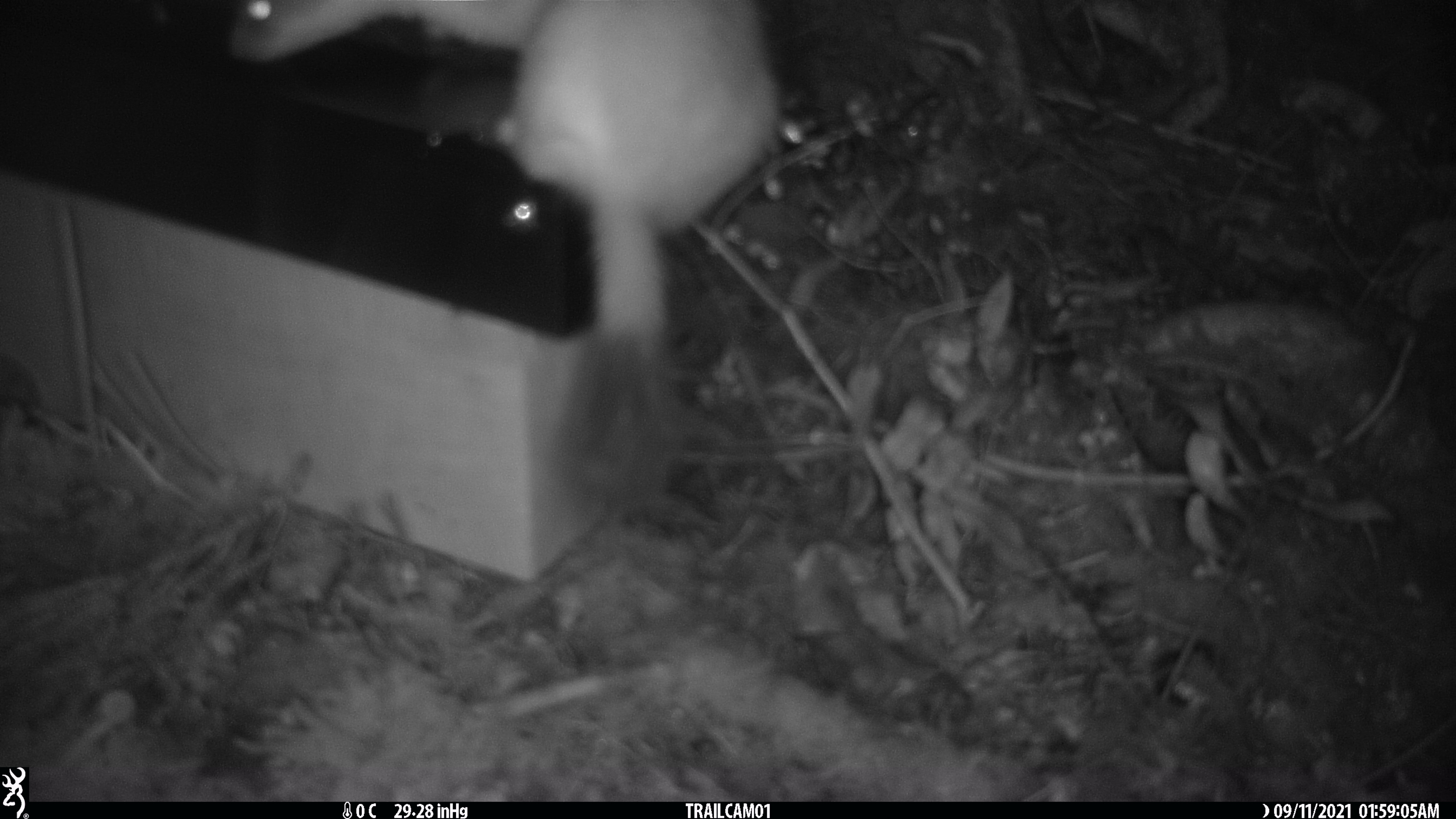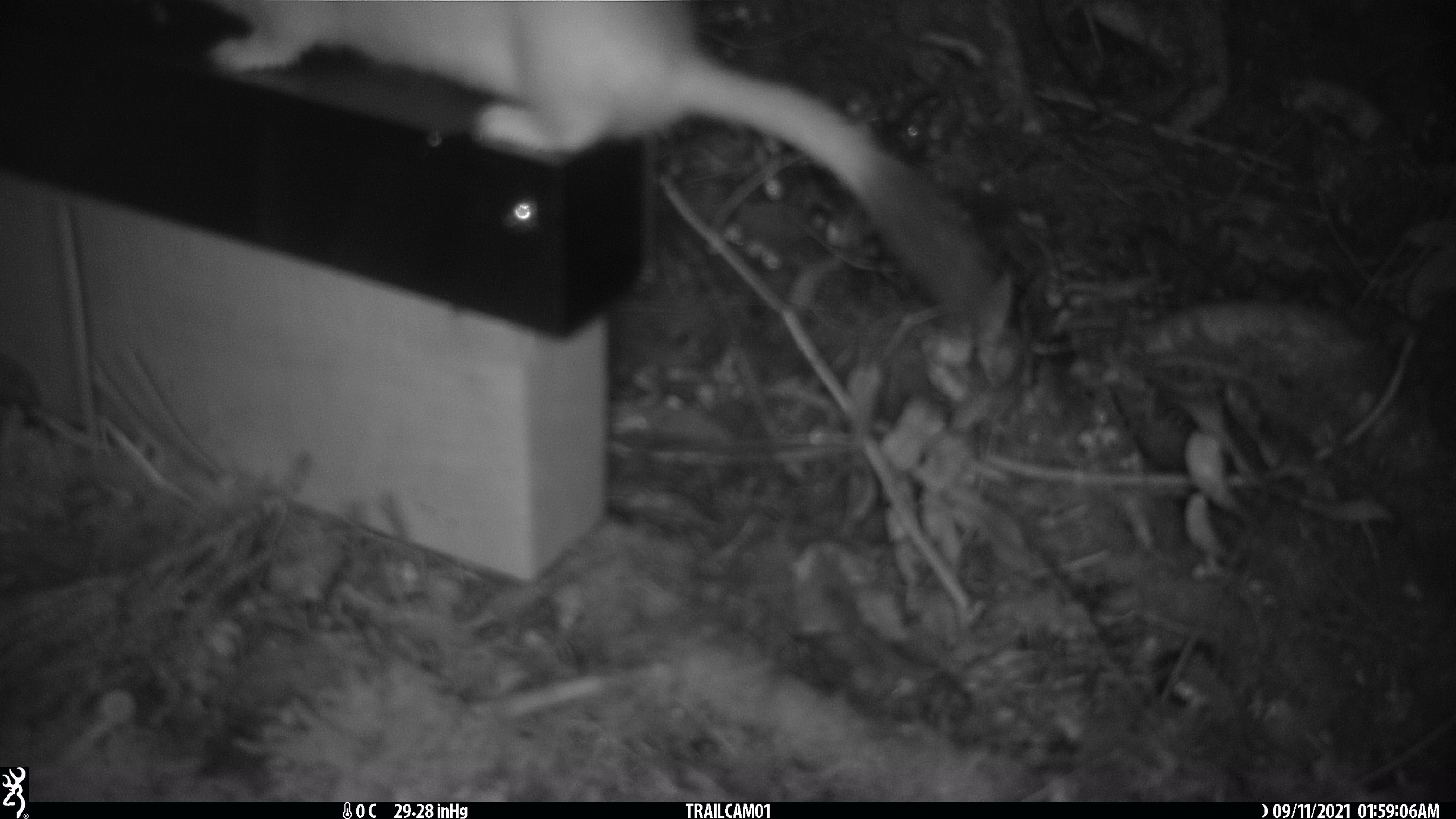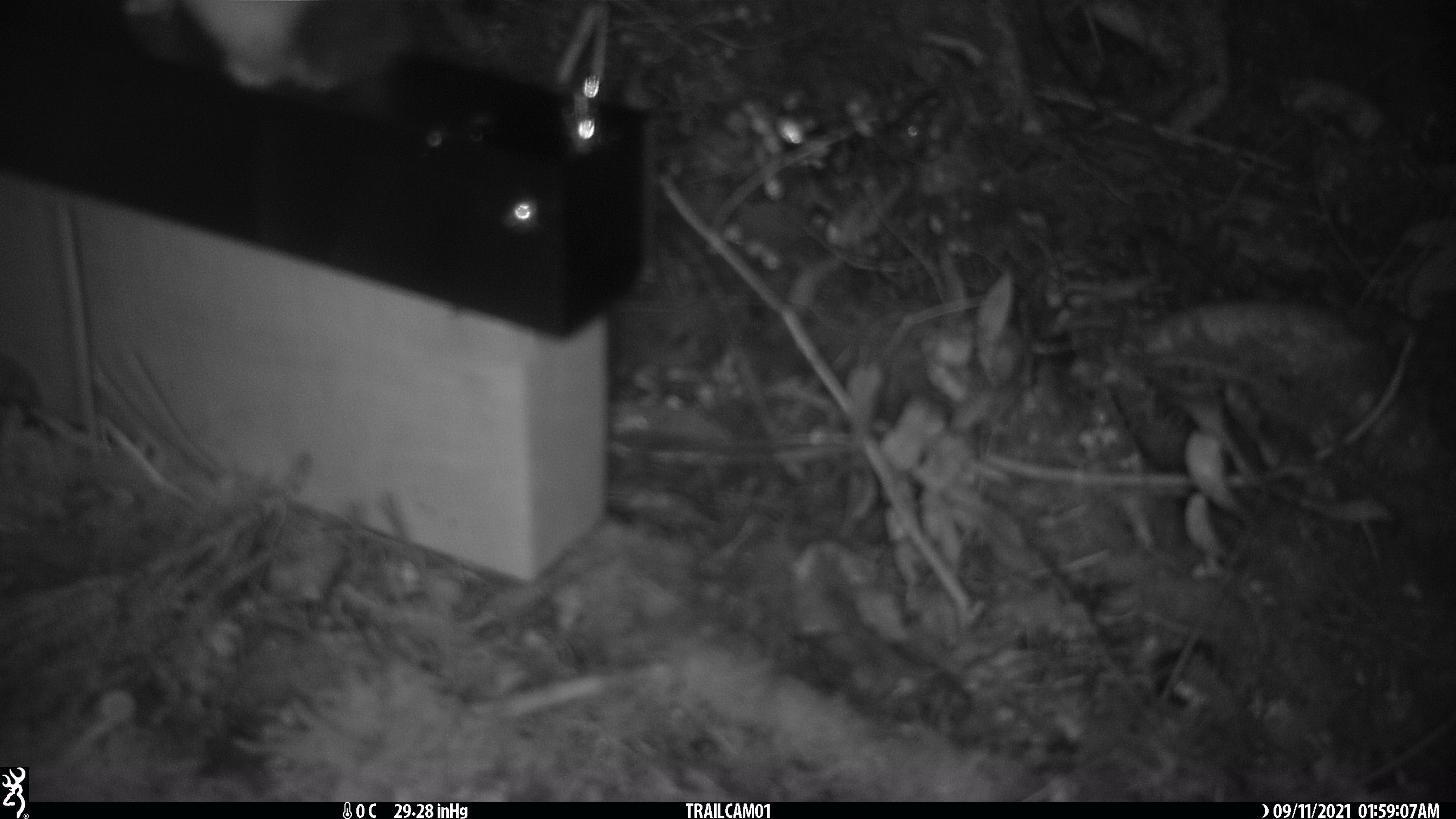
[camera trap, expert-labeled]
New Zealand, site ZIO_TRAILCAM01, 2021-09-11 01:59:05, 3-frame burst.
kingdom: Animalia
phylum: Chordata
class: Mammalia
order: Carnivora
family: Mustelidae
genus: Mustela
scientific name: Mustela erminea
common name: stoat